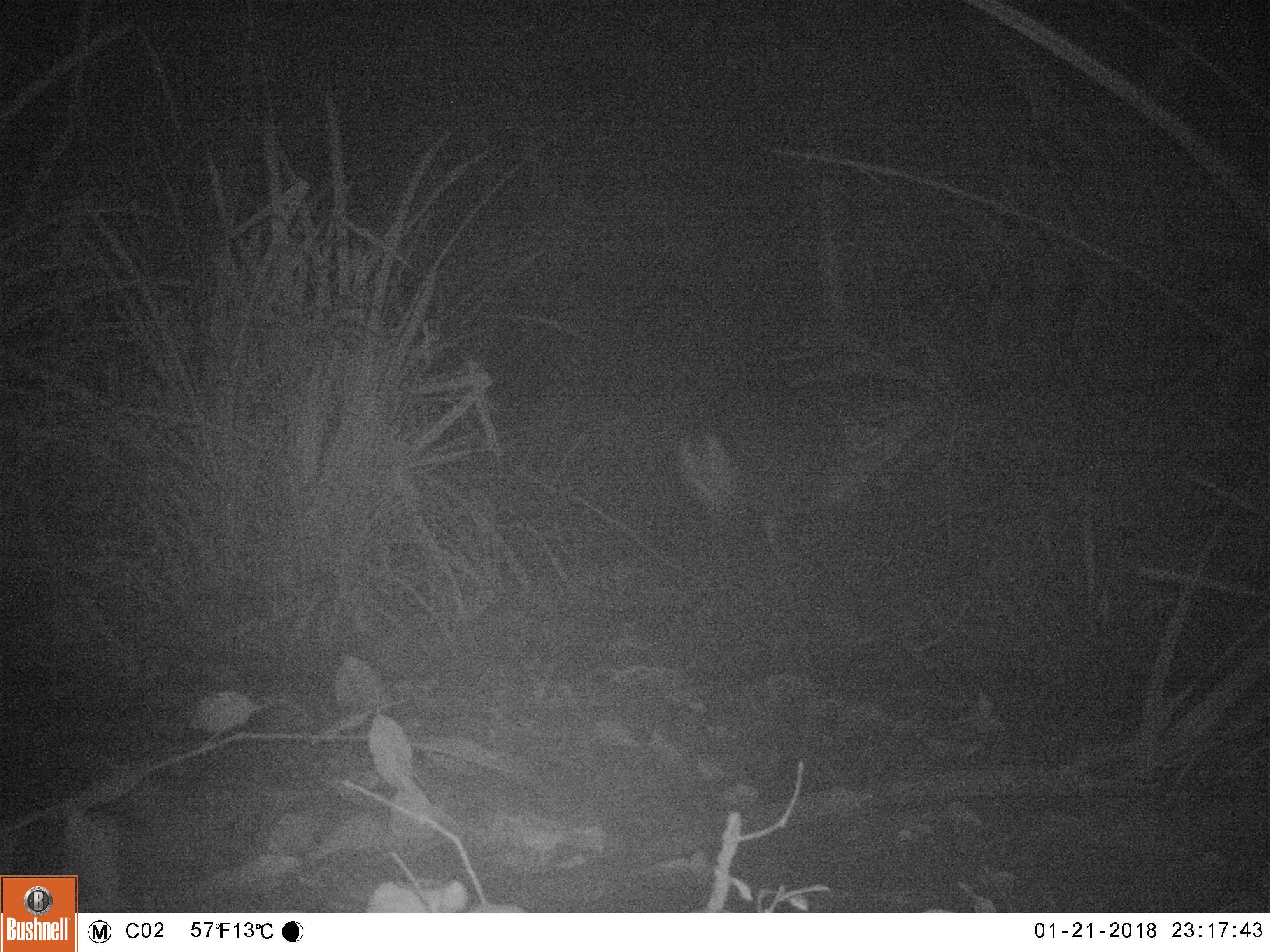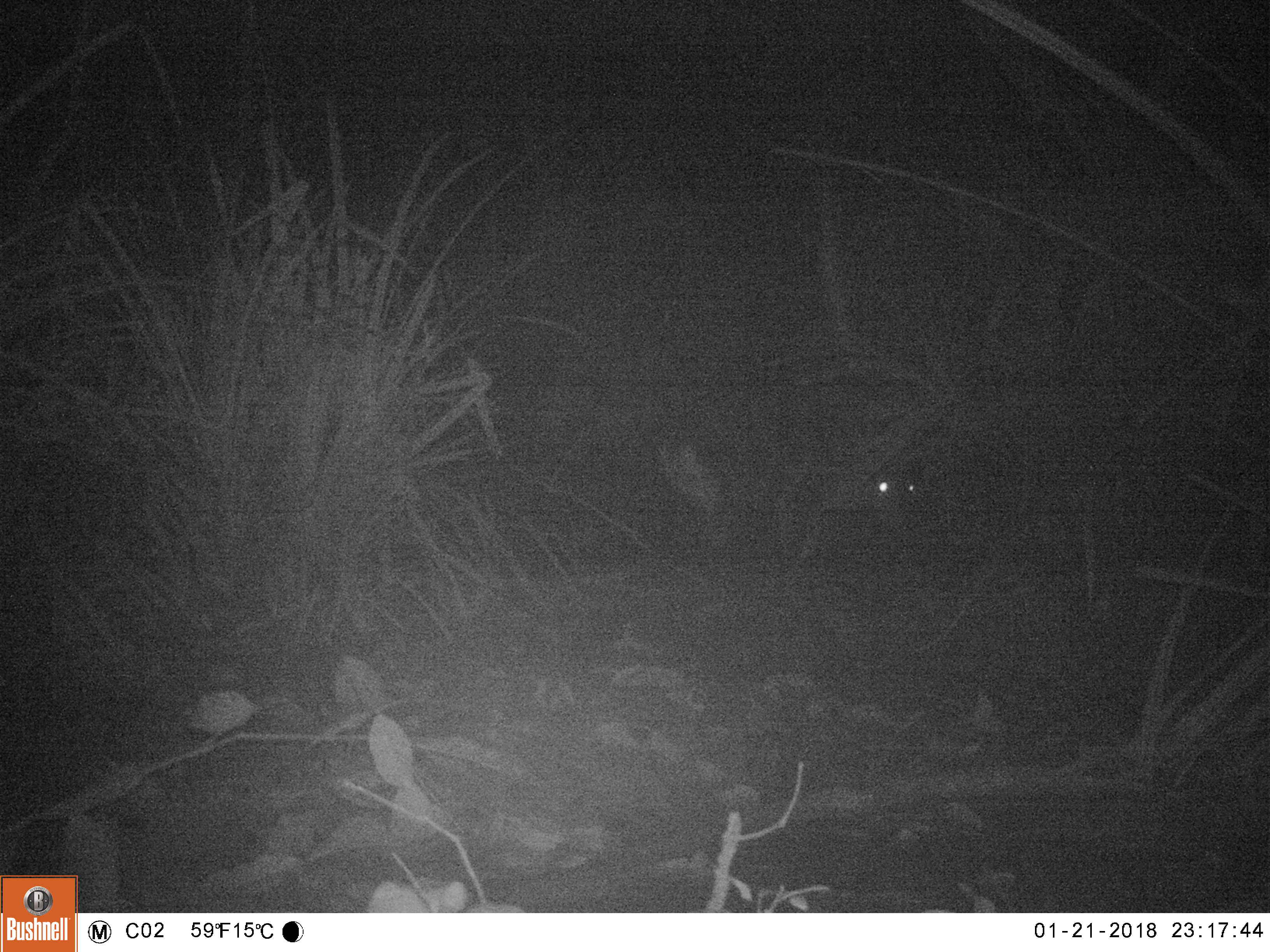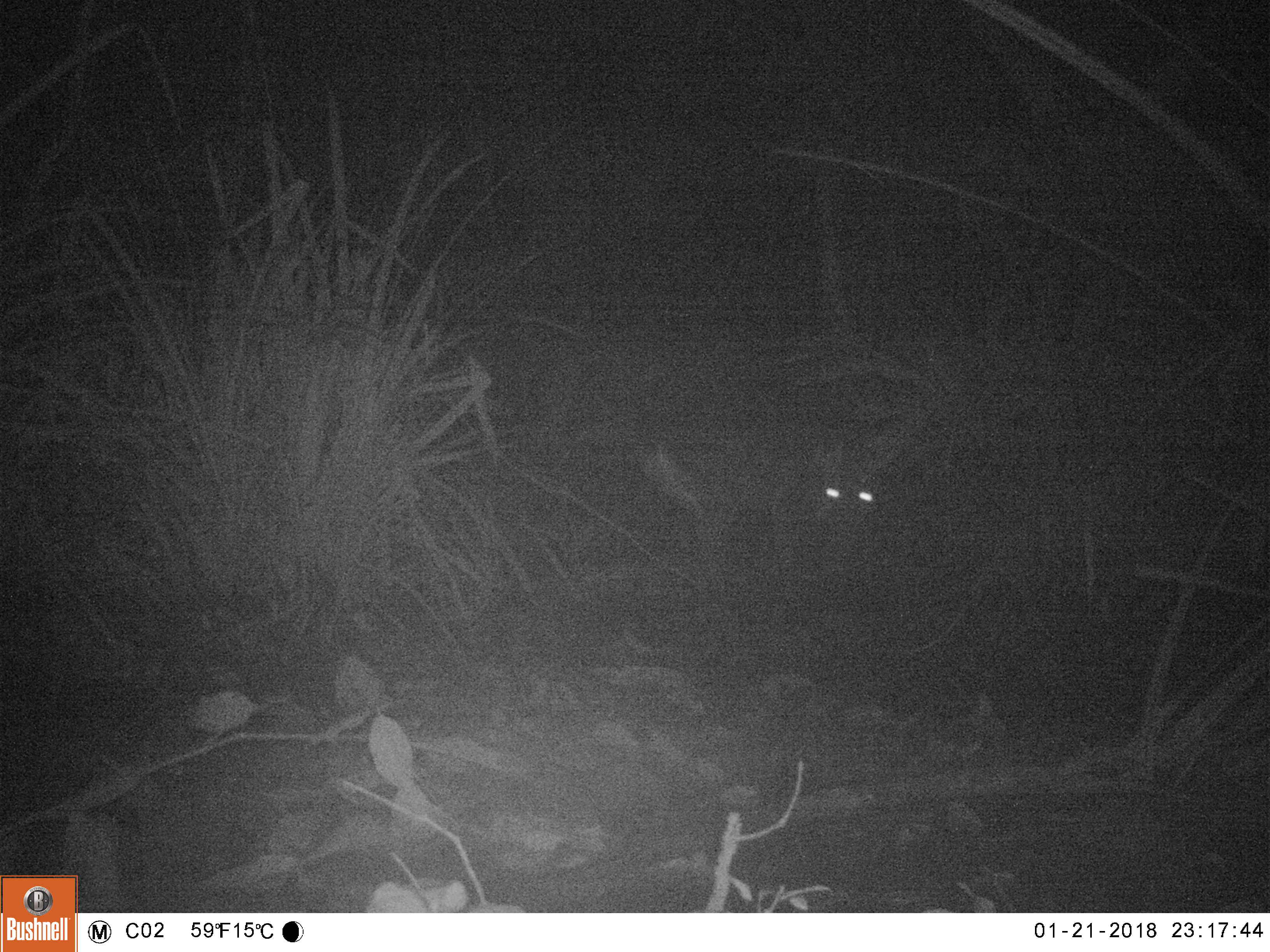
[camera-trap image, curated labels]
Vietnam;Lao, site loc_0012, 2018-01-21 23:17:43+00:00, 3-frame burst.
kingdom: Animalia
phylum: Chordata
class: Mammalia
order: Artiodactyla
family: Cervidae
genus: Muntiacus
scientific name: Muntiacus vuquangensis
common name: large-antlered muntjac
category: large antlered muntjac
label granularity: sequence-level